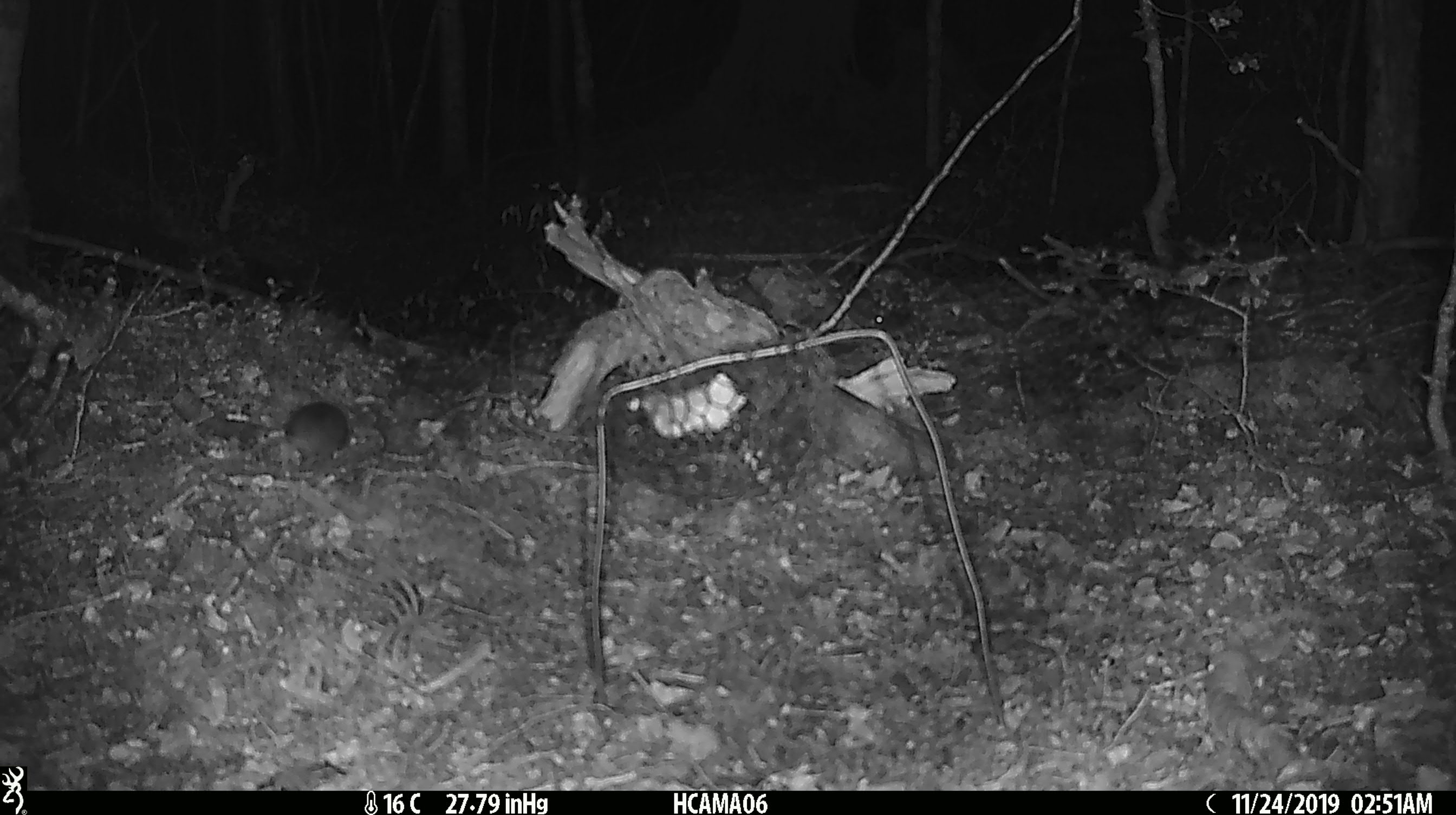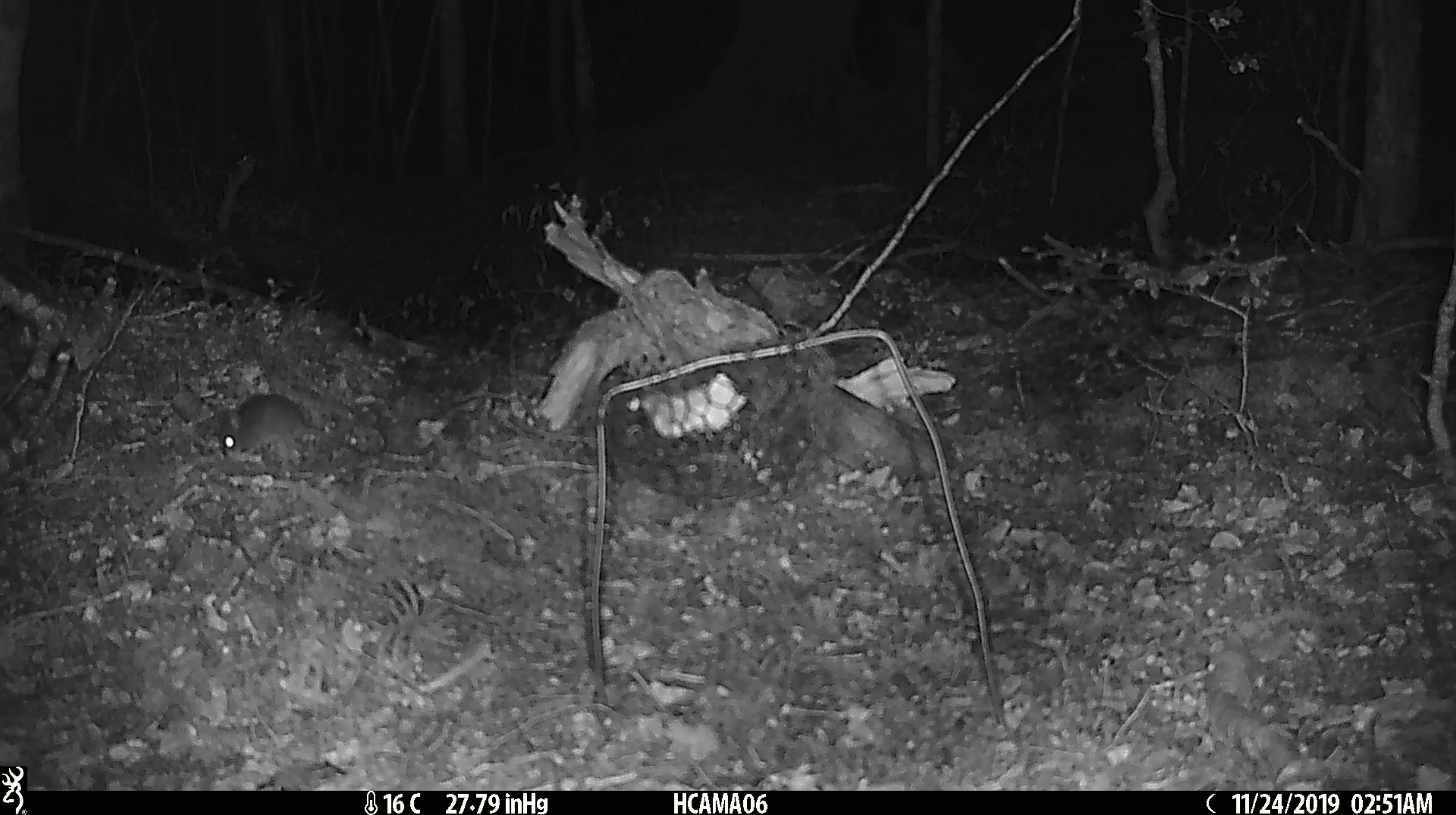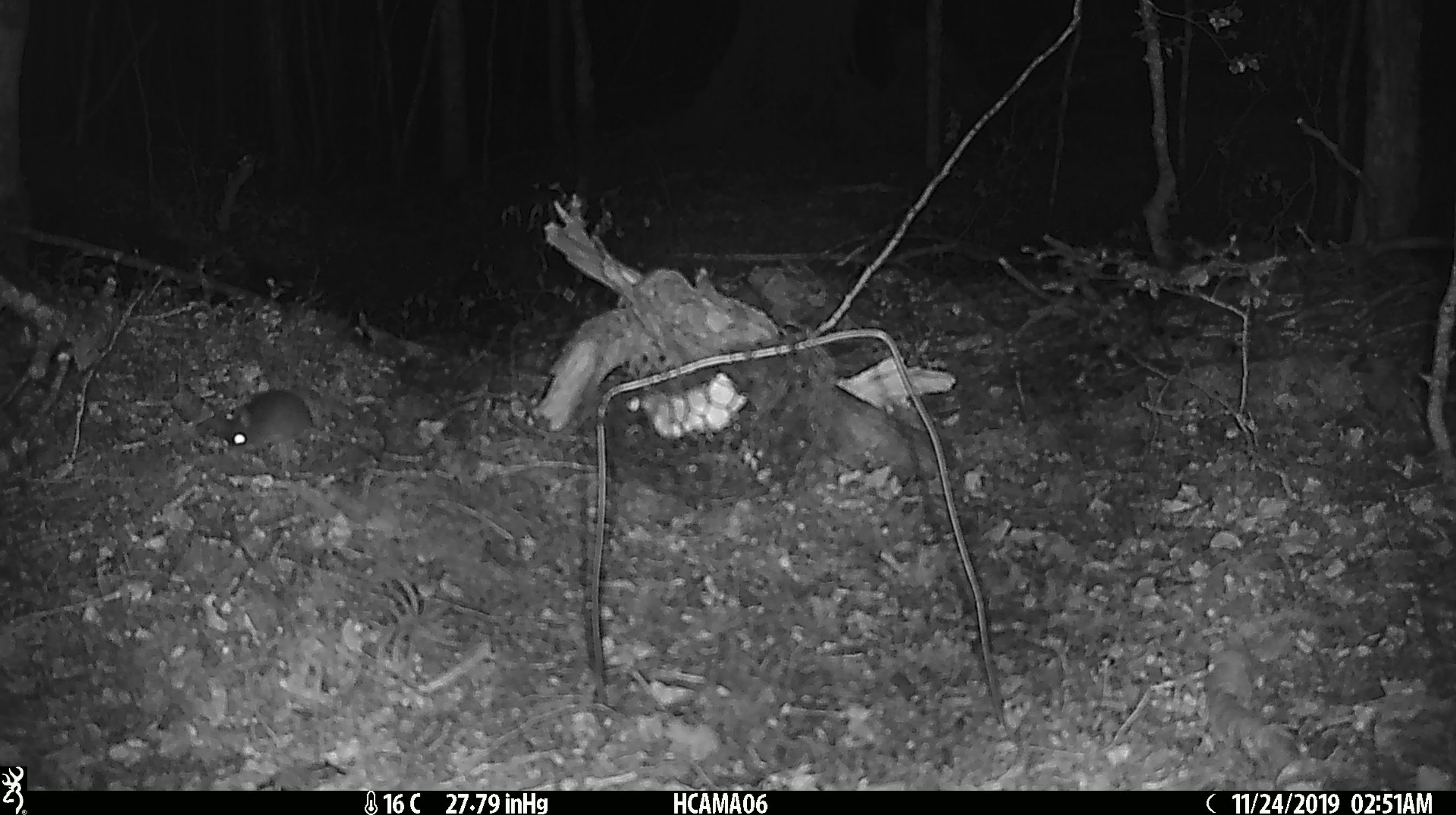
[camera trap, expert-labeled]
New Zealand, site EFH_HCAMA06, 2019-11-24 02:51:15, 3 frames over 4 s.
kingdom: Animalia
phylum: Chordata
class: Mammalia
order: Rodentia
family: Muridae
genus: Mus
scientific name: Mus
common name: mouse